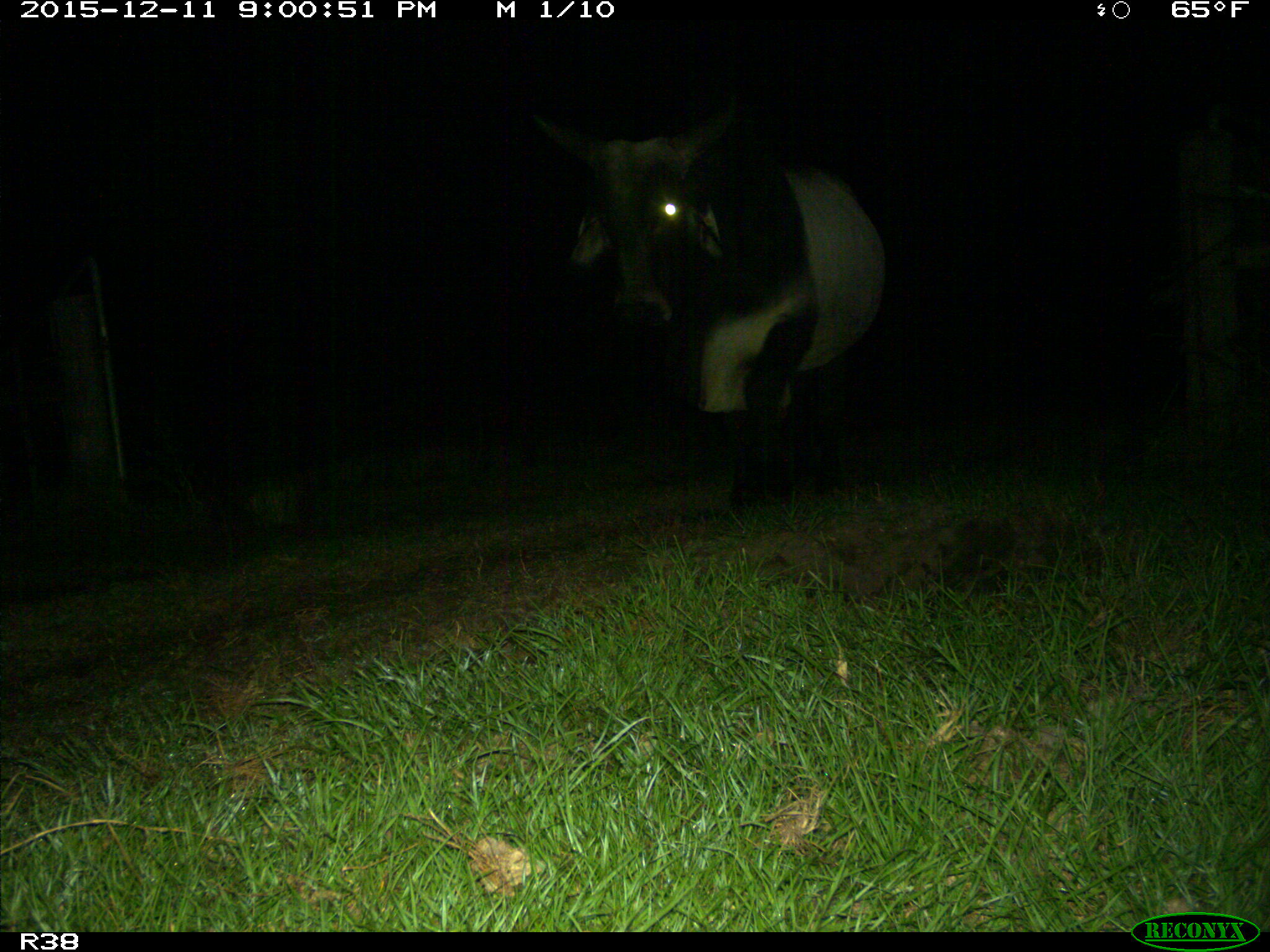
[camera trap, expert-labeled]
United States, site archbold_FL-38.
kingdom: Animalia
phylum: Chordata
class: Mammalia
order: Artiodactyla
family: Bovidae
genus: Bos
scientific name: Bos taurus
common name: domestic cow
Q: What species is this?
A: Bos taurus (domestic cow).